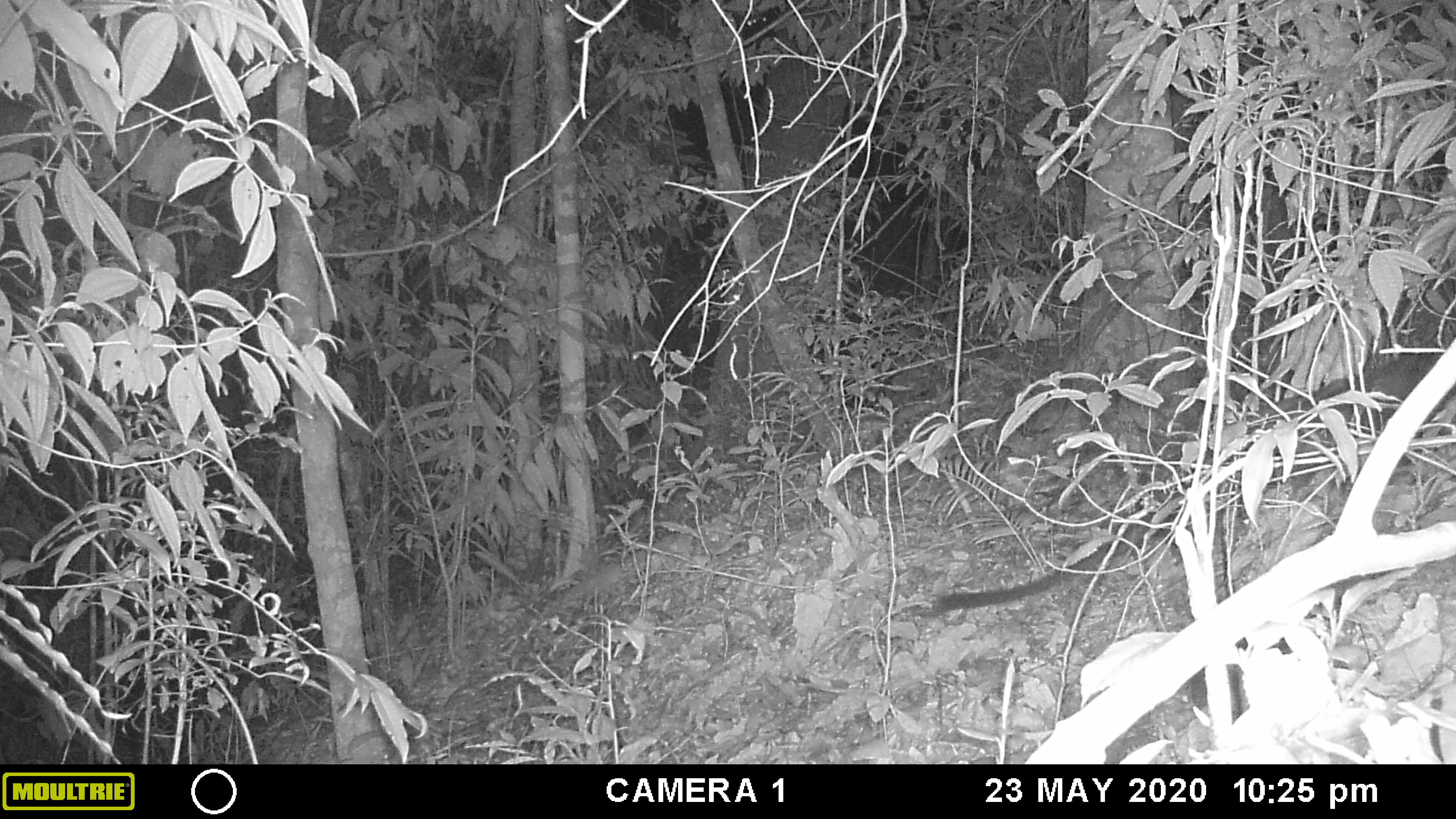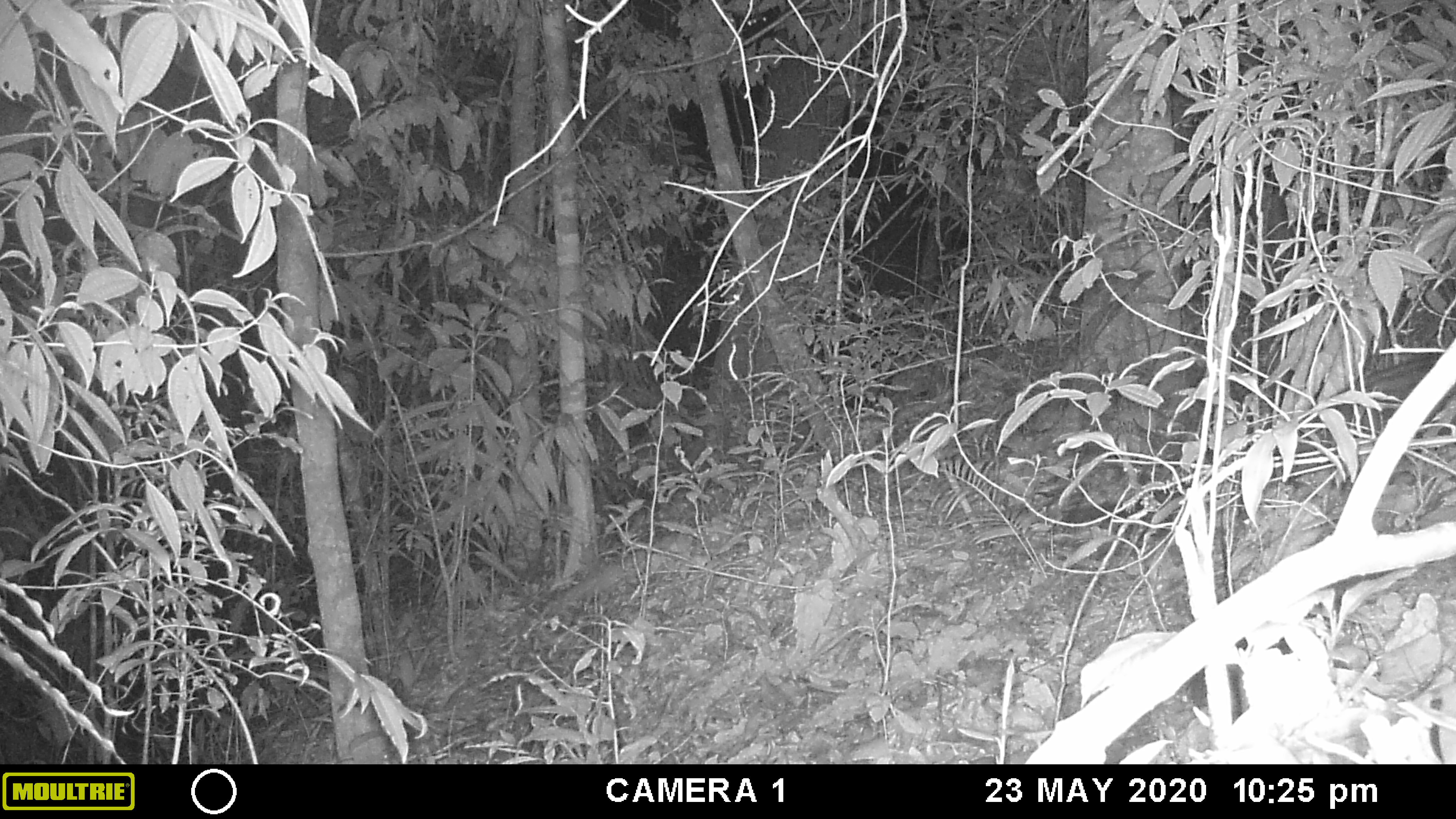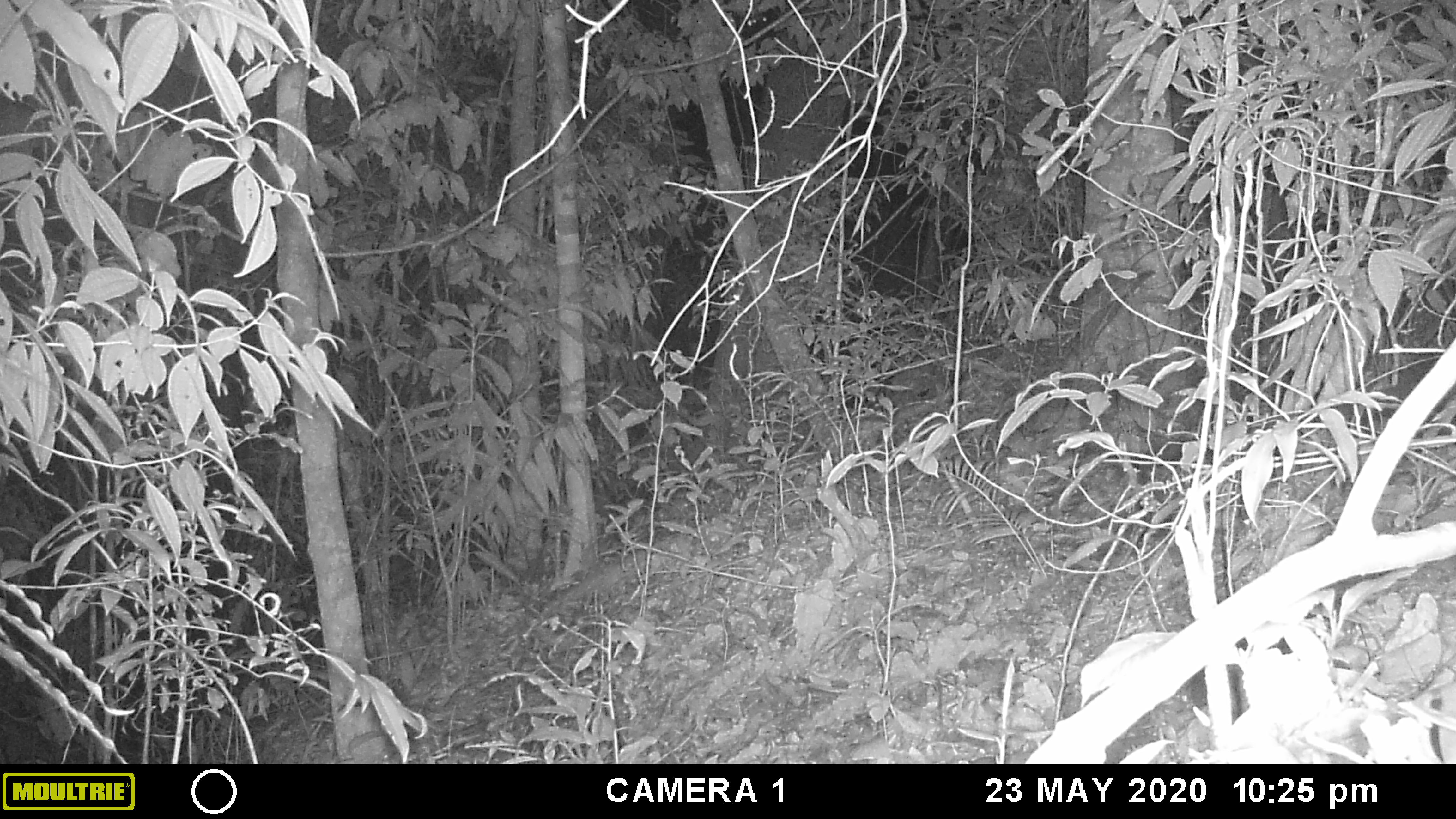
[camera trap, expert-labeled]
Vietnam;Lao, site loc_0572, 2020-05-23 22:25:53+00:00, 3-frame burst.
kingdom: Animalia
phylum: Chordata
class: Mammalia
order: Carnivora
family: Viverridae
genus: Paradoxurus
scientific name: Paradoxurus hermaphroditus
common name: common palm civet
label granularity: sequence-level